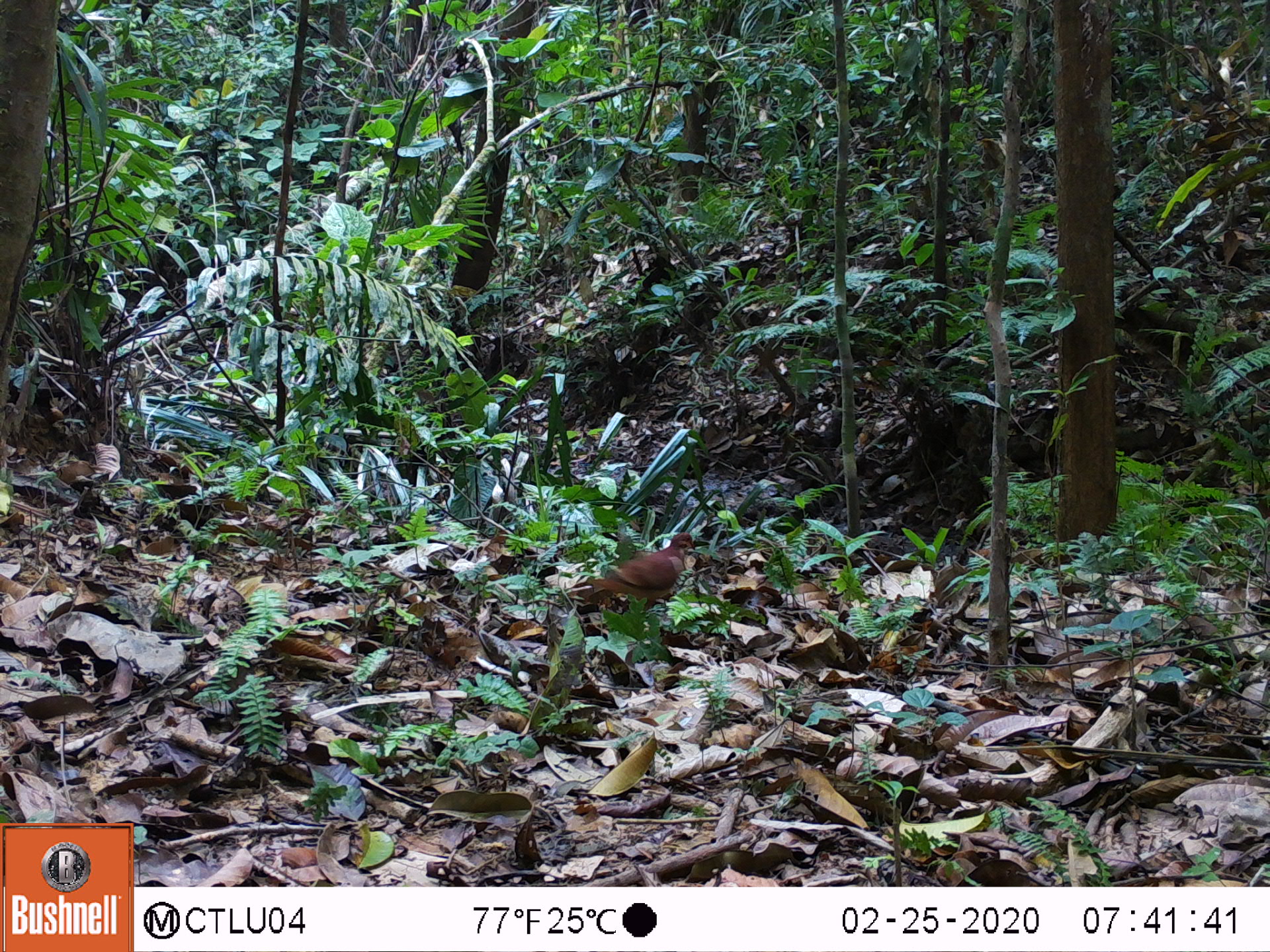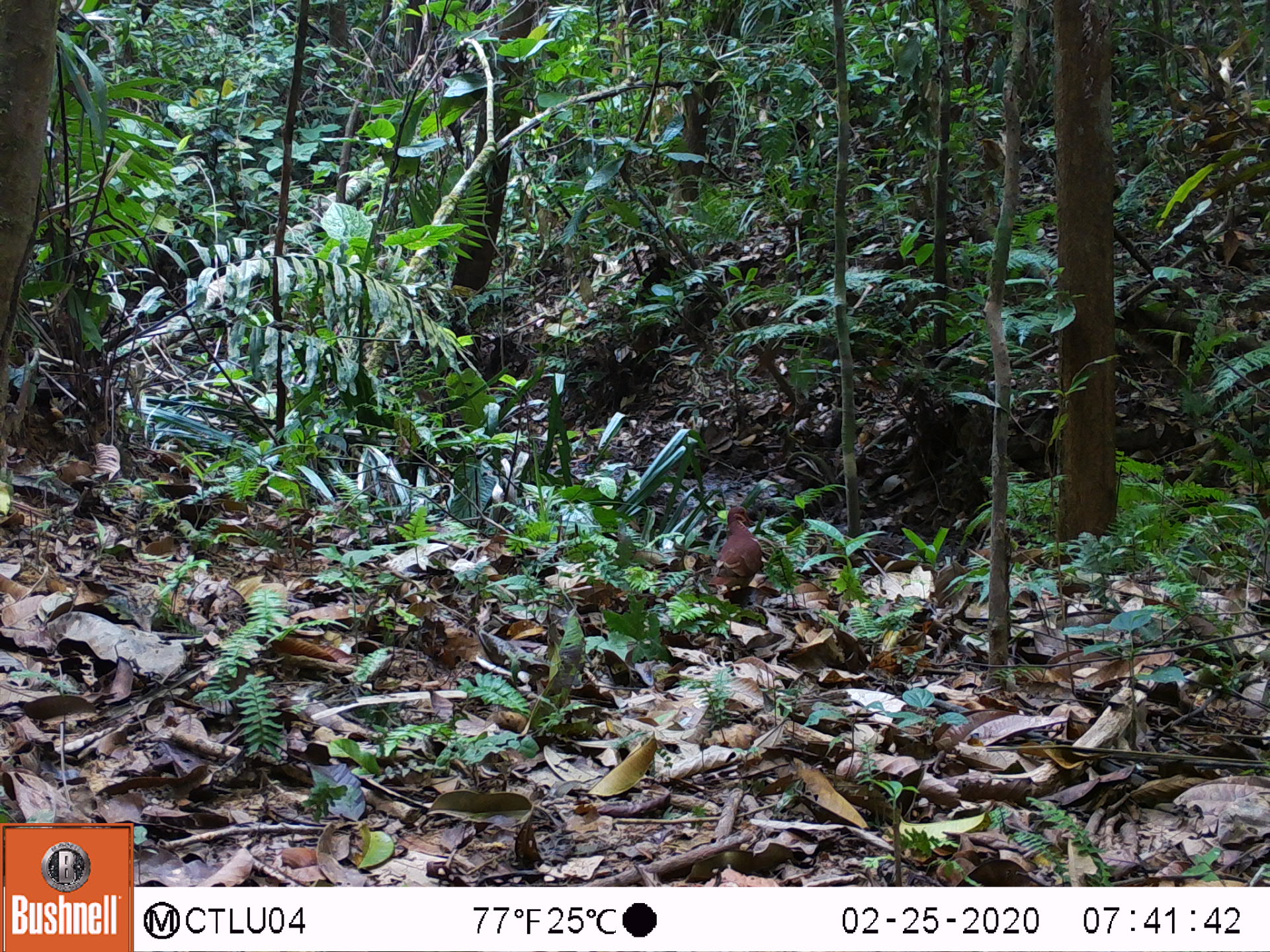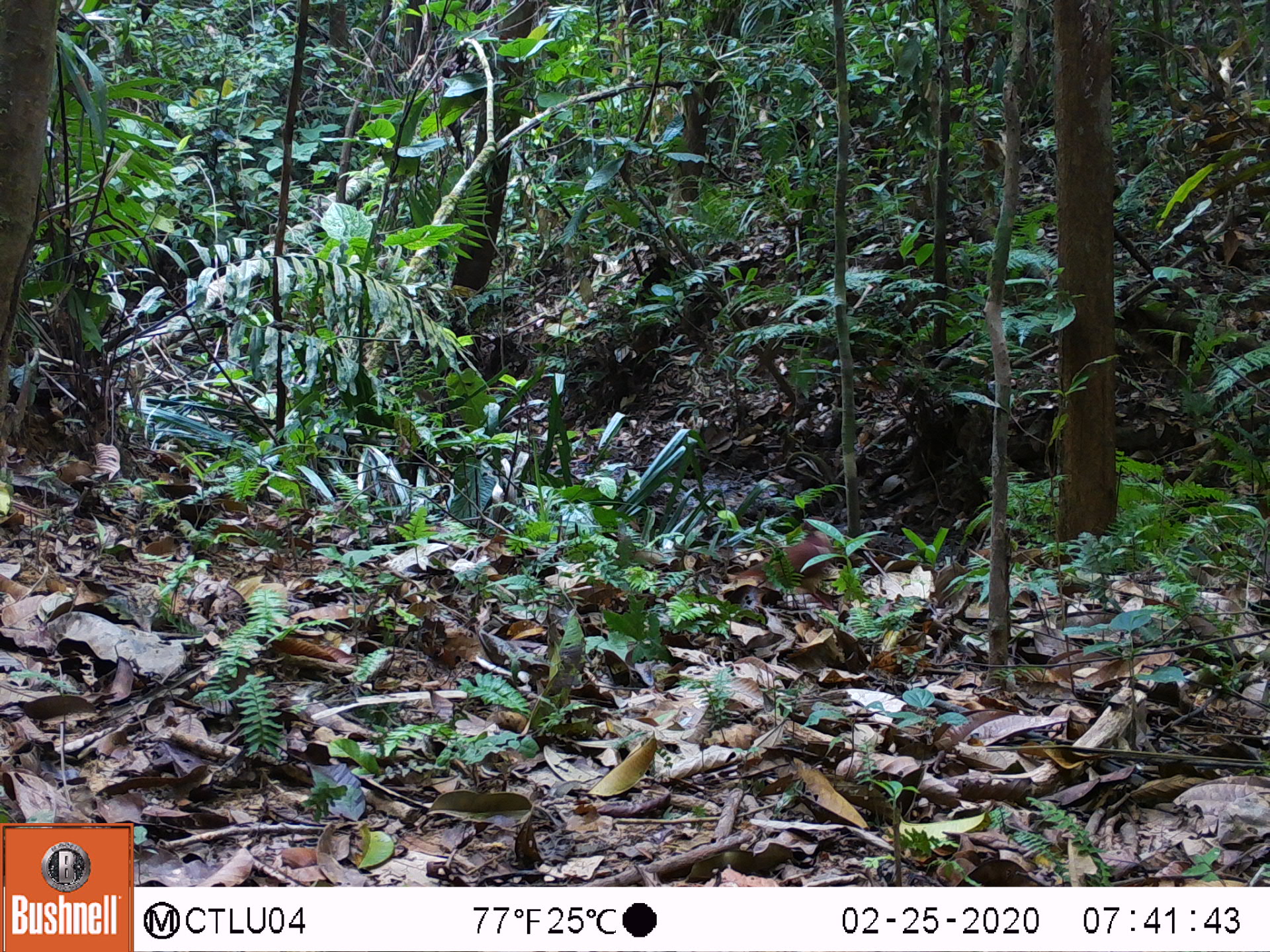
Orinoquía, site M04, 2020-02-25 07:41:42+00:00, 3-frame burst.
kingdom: Animalia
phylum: Chordata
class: Aves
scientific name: Aves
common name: bird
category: unknown bird